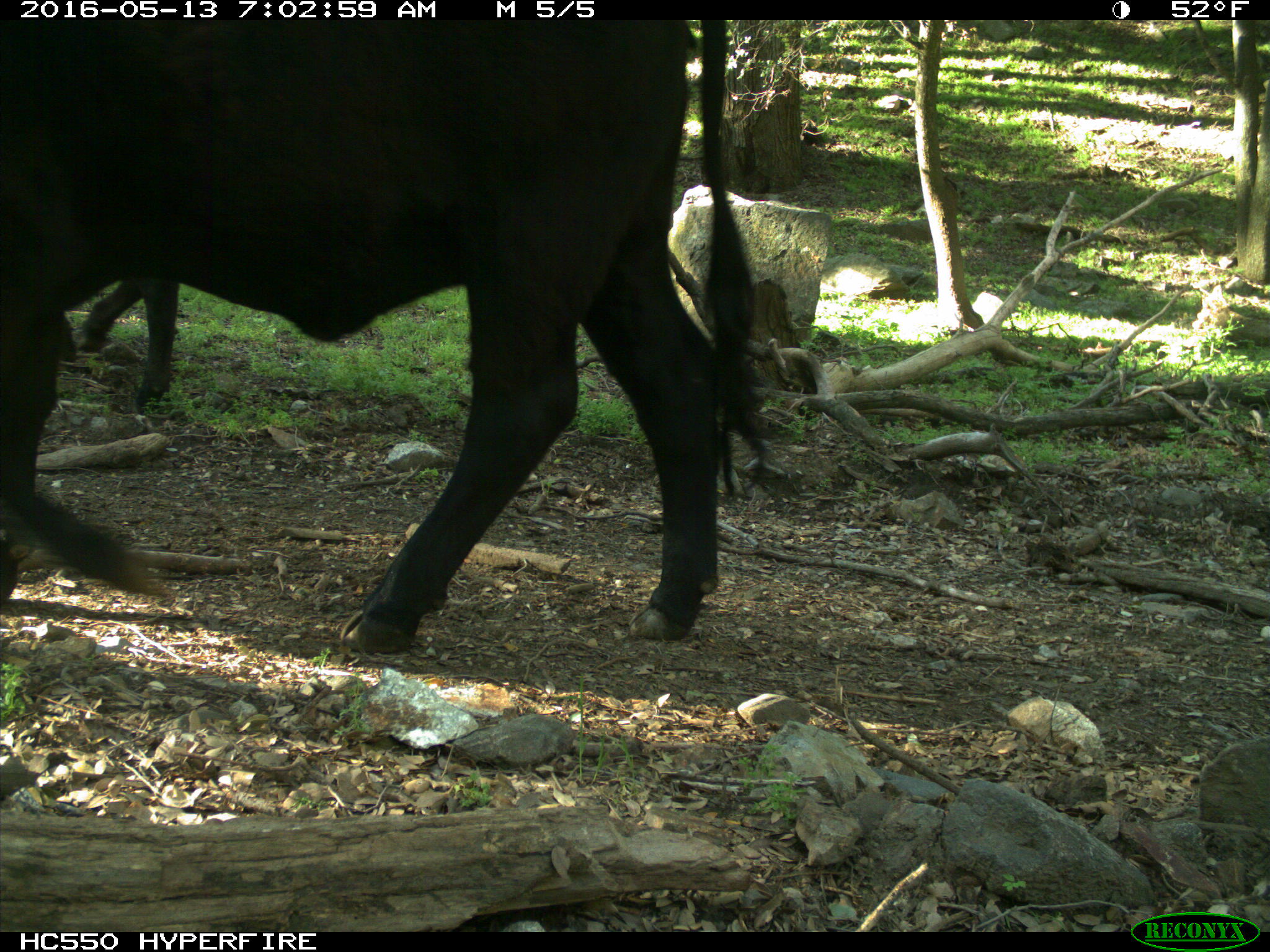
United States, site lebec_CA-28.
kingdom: Animalia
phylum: Chordata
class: Mammalia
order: Artiodactyla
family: Bovidae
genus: Bos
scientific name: Bos taurus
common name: domestic cow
Bos taurus (domestic cow).